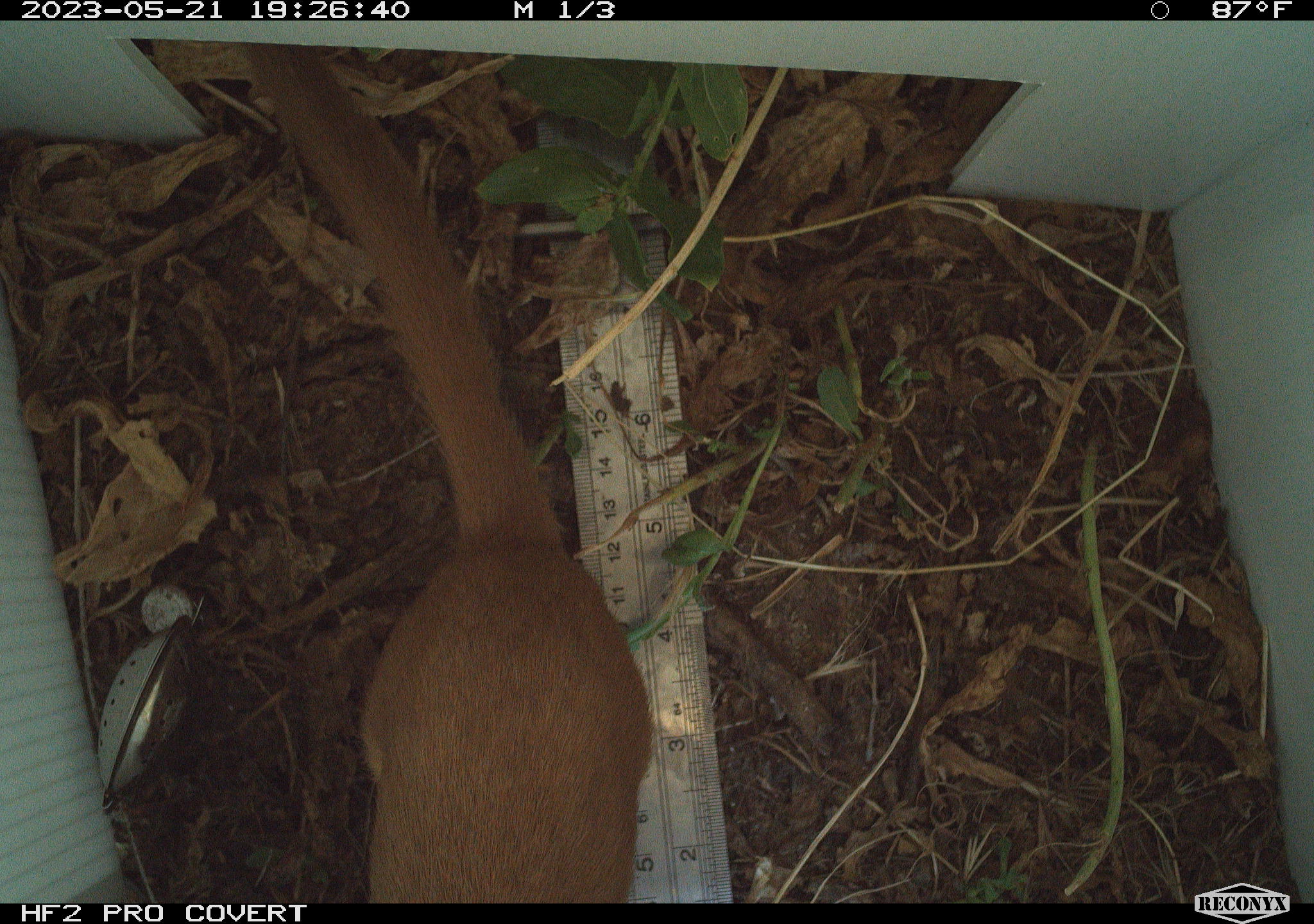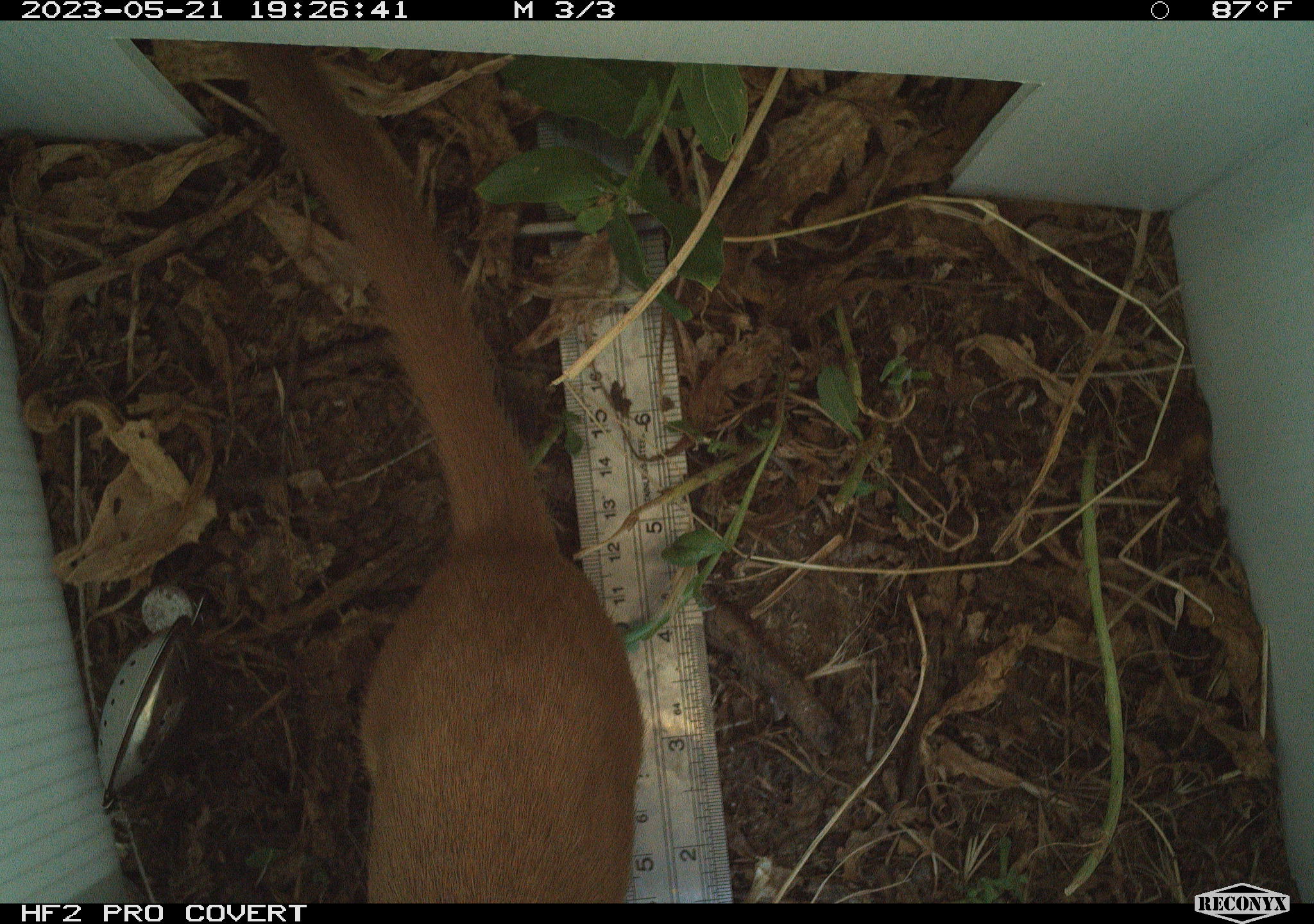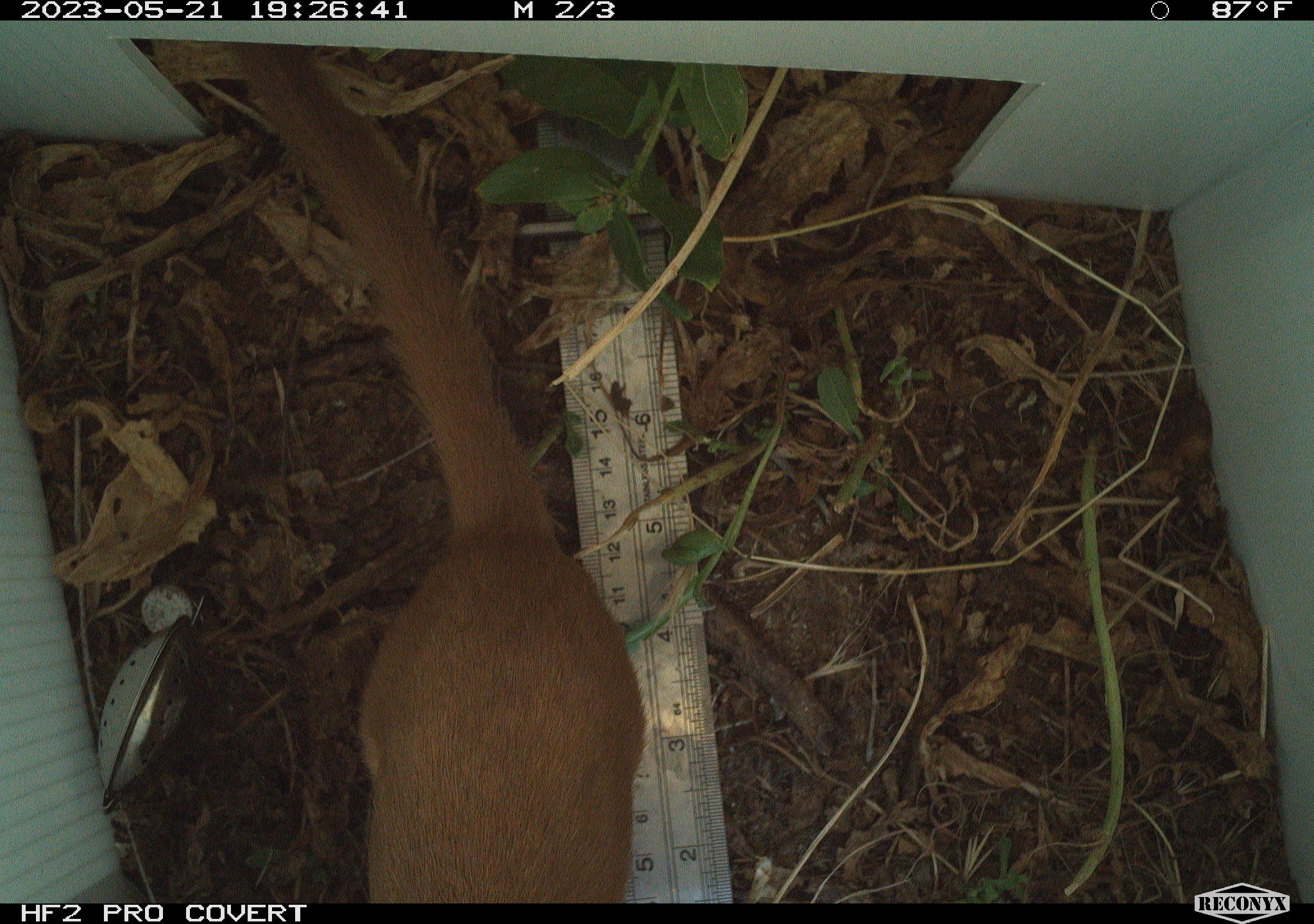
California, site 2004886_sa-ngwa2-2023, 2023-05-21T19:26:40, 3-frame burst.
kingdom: Animalia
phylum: Chordata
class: Mammalia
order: Carnivora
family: Mustelidae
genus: Neogale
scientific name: Neogale frenata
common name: long-tailed weasel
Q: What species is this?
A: Long-tailed weasel (Neogale frenata).